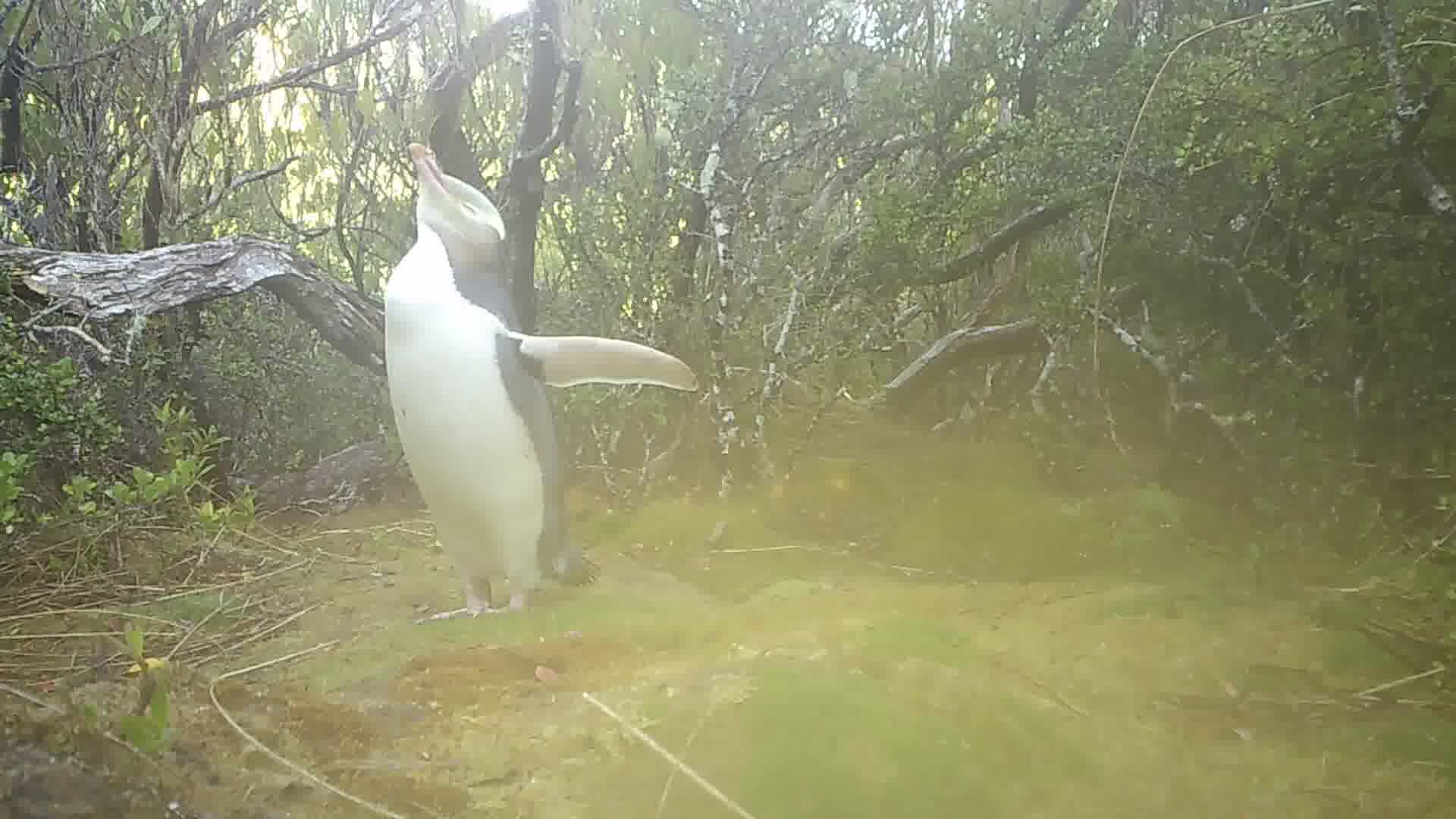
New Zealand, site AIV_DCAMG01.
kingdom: Animalia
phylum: Chordata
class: Aves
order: Sphenisciformes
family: Spheniscidae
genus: Megadyptes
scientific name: Megadyptes antipodes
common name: yellow-eyed penguin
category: yellow eyed penguin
Yellow eyed penguin (yellow-eyed penguin) (Megadyptes antipodes).